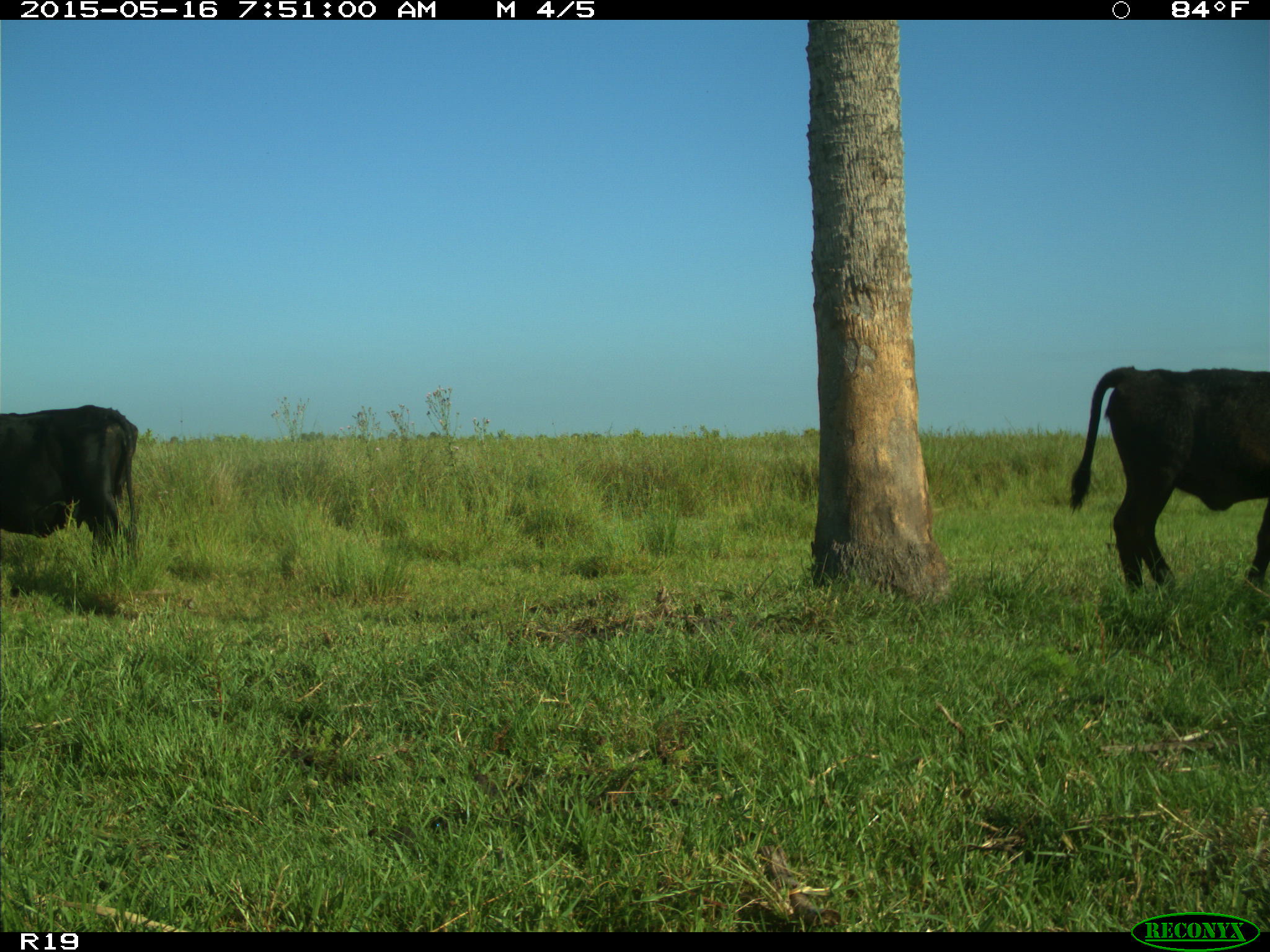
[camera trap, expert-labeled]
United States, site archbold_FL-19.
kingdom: Animalia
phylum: Chordata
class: Mammalia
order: Artiodactyla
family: Bovidae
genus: Bos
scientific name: Bos taurus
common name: domestic cow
Bos taurus (domestic cow).